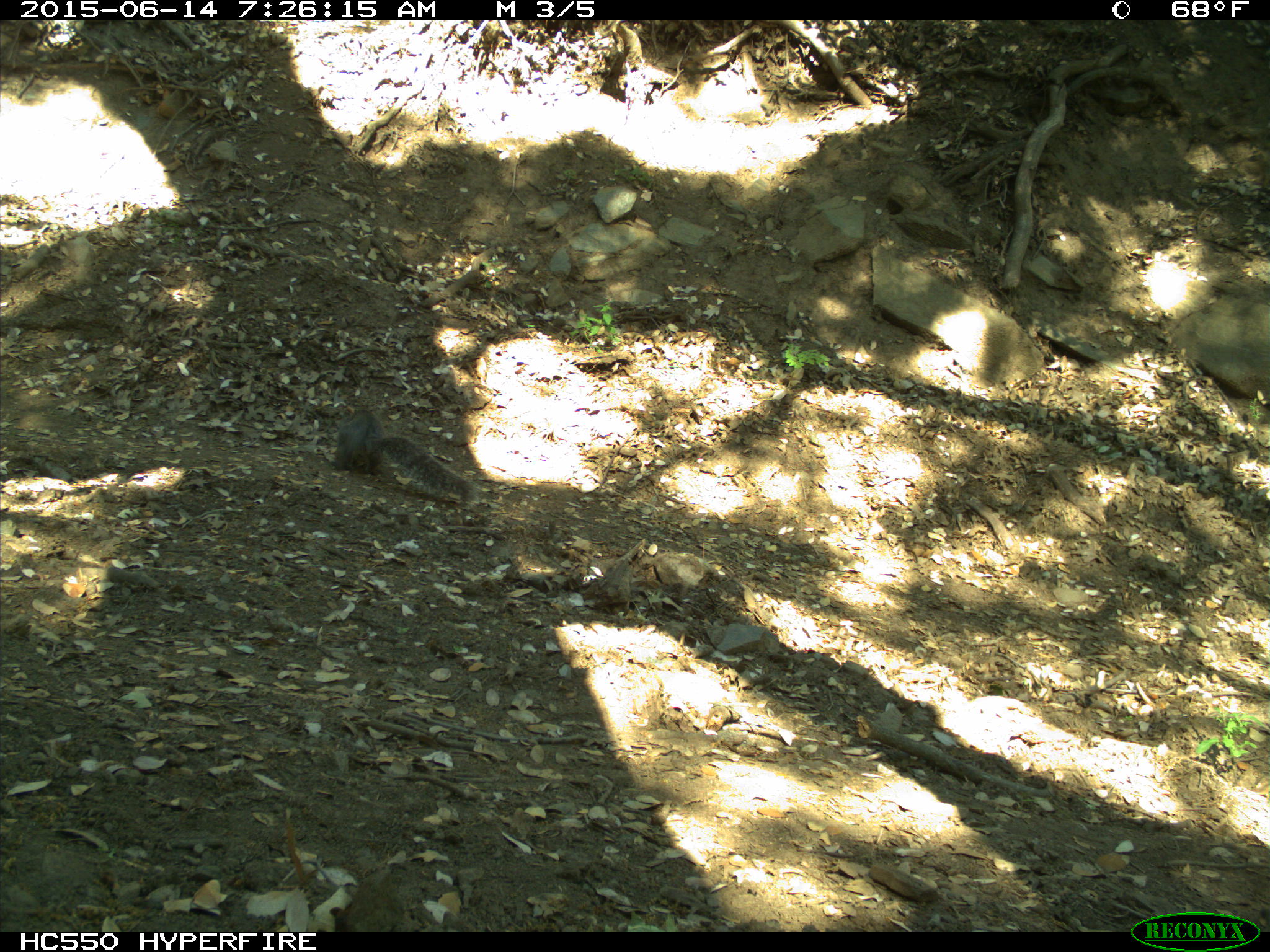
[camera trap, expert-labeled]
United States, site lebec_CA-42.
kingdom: Animalia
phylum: Chordata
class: Mammalia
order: Rodentia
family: Sciuridae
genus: Sciurus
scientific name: Sciurus carolinensis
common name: eastern gray squirrel